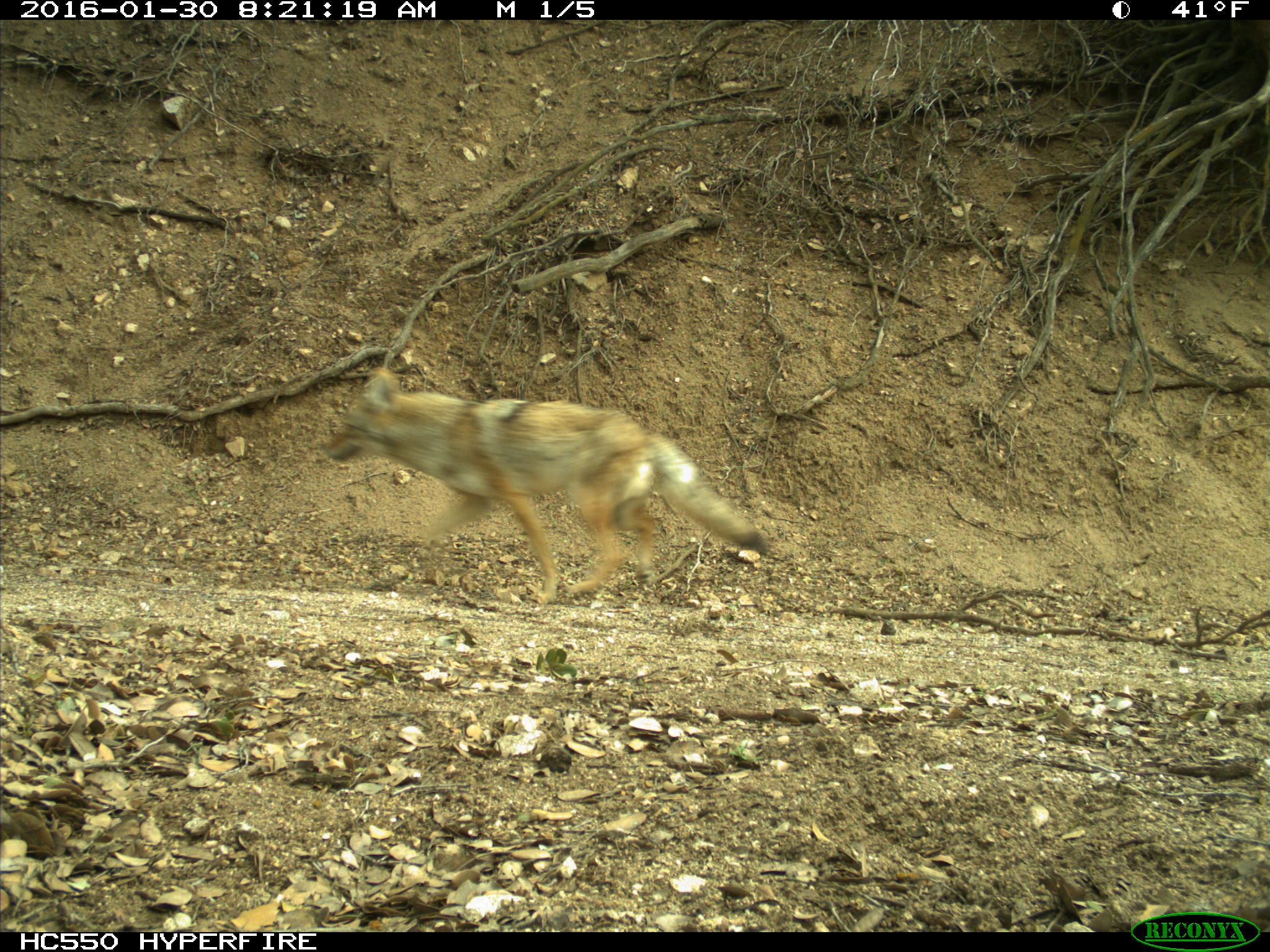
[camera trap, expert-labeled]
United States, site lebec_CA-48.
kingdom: Animalia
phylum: Chordata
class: Mammalia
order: Carnivora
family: Canidae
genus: Canis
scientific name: Canis latrans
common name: coyote